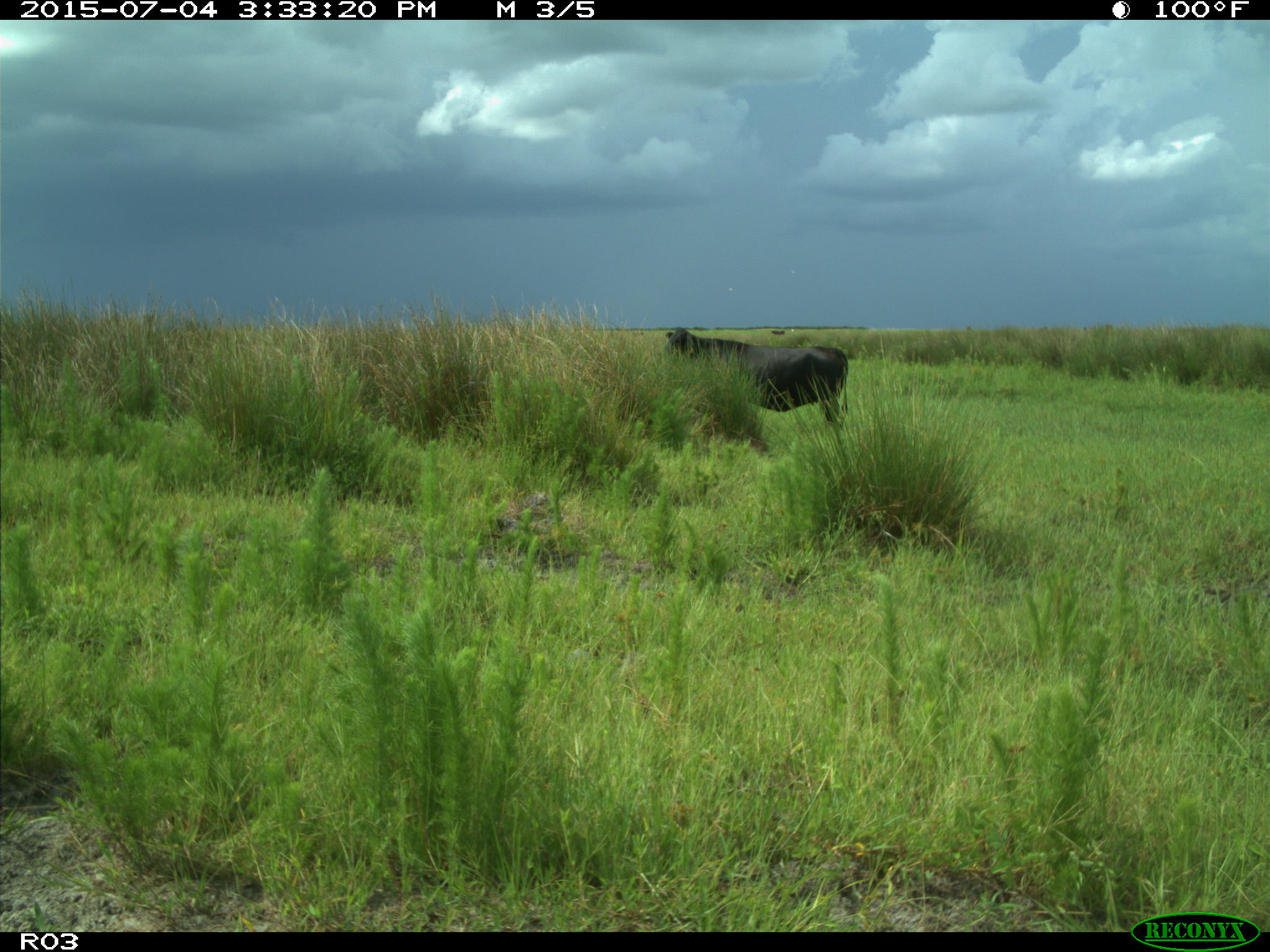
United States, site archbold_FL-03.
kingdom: Animalia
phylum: Chordata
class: Mammalia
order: Artiodactyla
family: Bovidae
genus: Bos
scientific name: Bos taurus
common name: domestic cow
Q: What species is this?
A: Bos taurus (domestic cow).